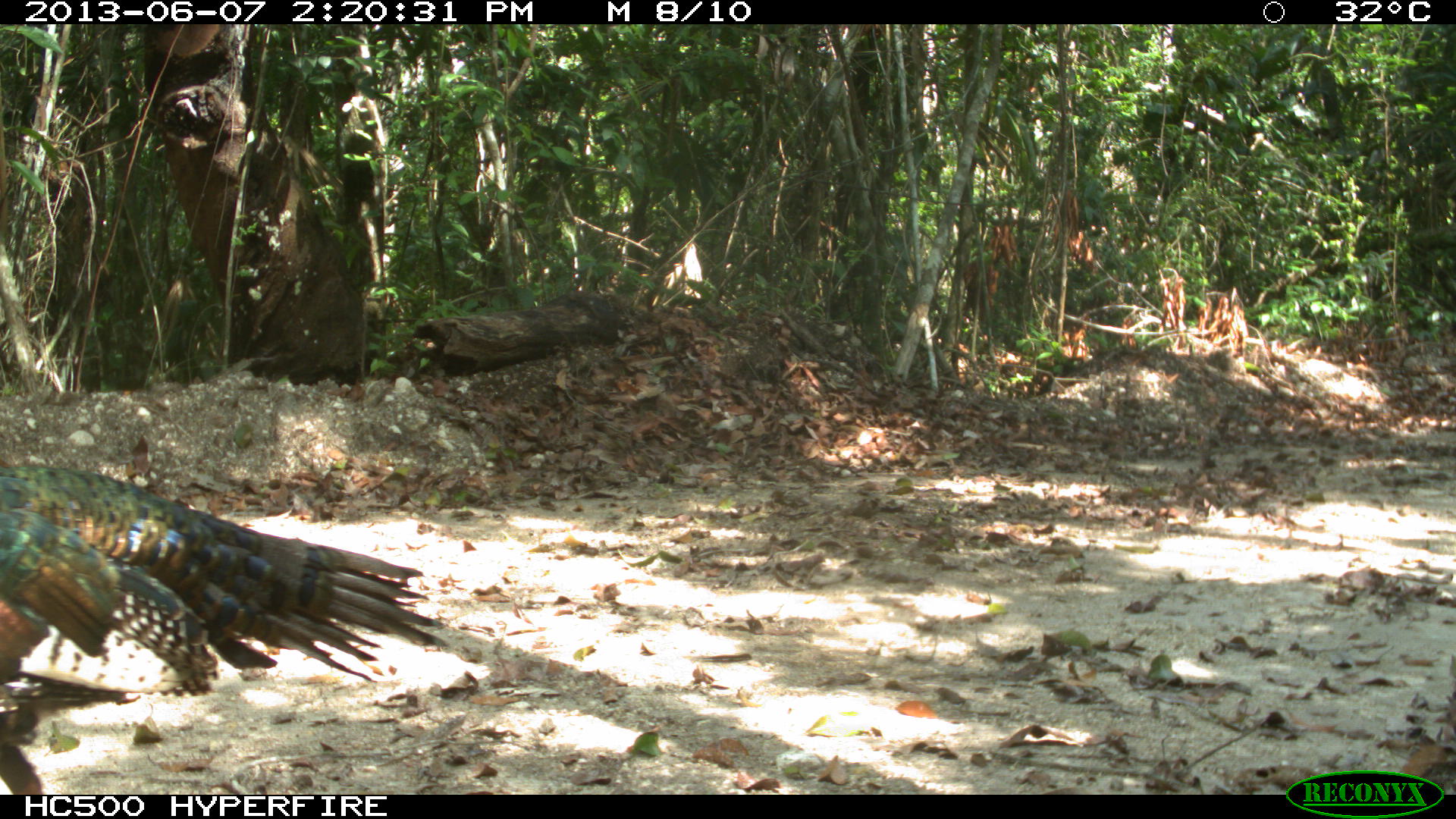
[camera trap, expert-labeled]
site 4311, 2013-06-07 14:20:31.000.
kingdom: Animalia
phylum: Chordata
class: Aves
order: Galliformes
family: Phasianidae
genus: Meleagris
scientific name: Meleagris ocellata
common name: ocellated turkey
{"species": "Meleagris ocellata (ocellated turkey)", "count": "1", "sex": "male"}